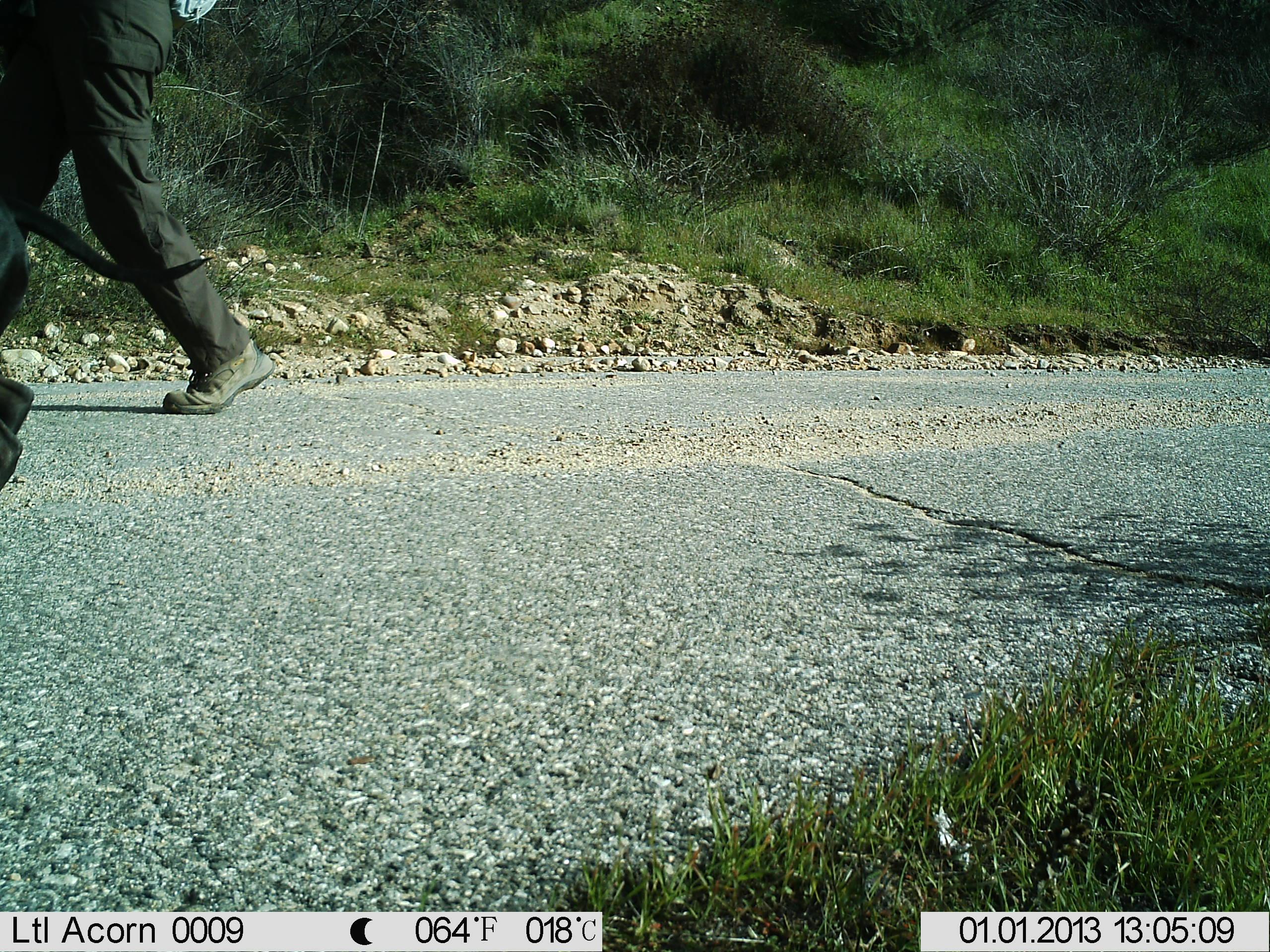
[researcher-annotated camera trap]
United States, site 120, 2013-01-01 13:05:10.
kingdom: Animalia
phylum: Chordata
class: Mammalia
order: Carnivora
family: Canidae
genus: Canis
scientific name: Canis familiaris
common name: domestic dog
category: dog